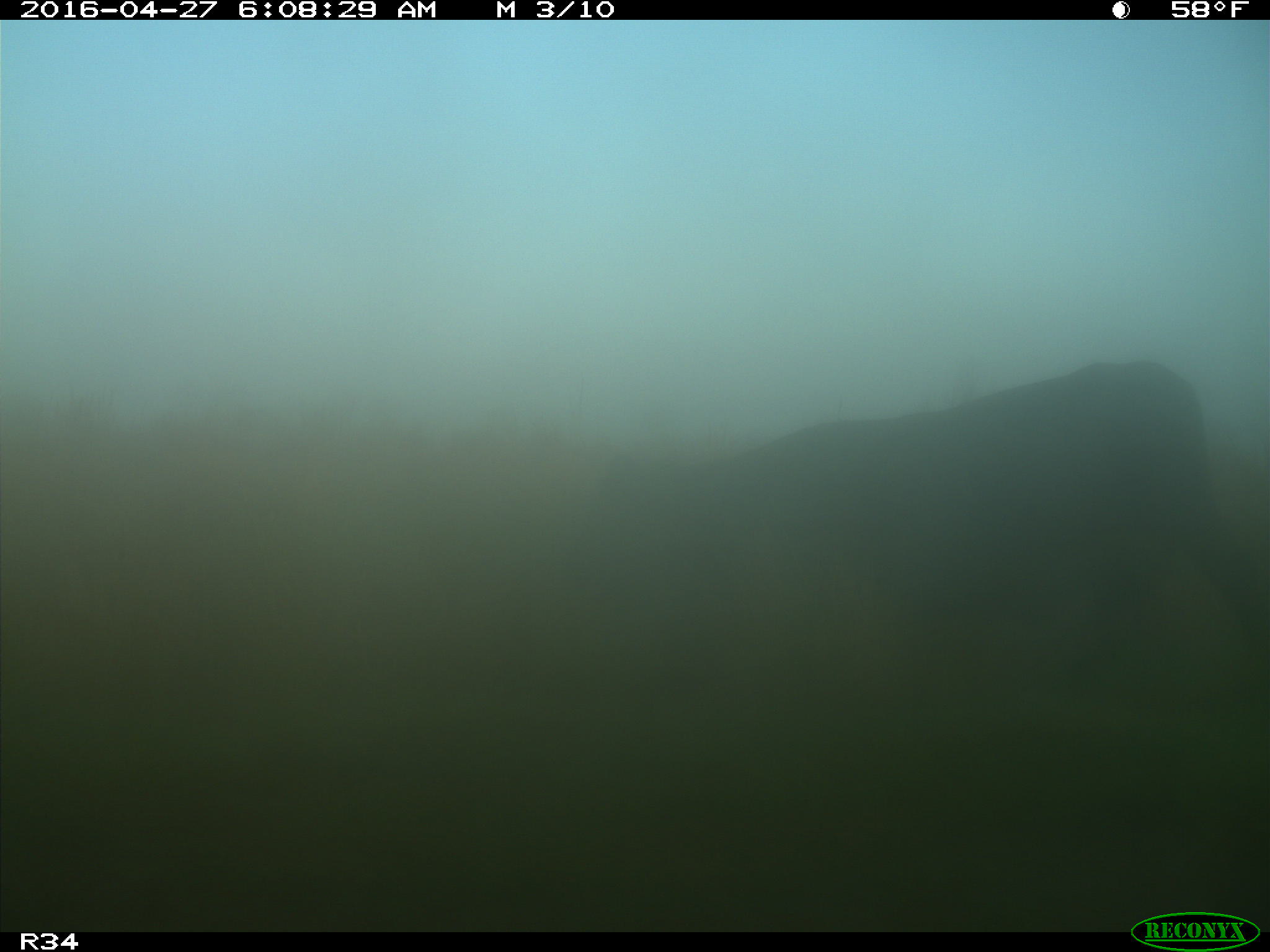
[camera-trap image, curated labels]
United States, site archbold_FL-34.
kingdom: Animalia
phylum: Chordata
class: Mammalia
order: Artiodactyla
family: Bovidae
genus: Bos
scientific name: Bos taurus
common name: domestic cow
Bos taurus (domestic cow).